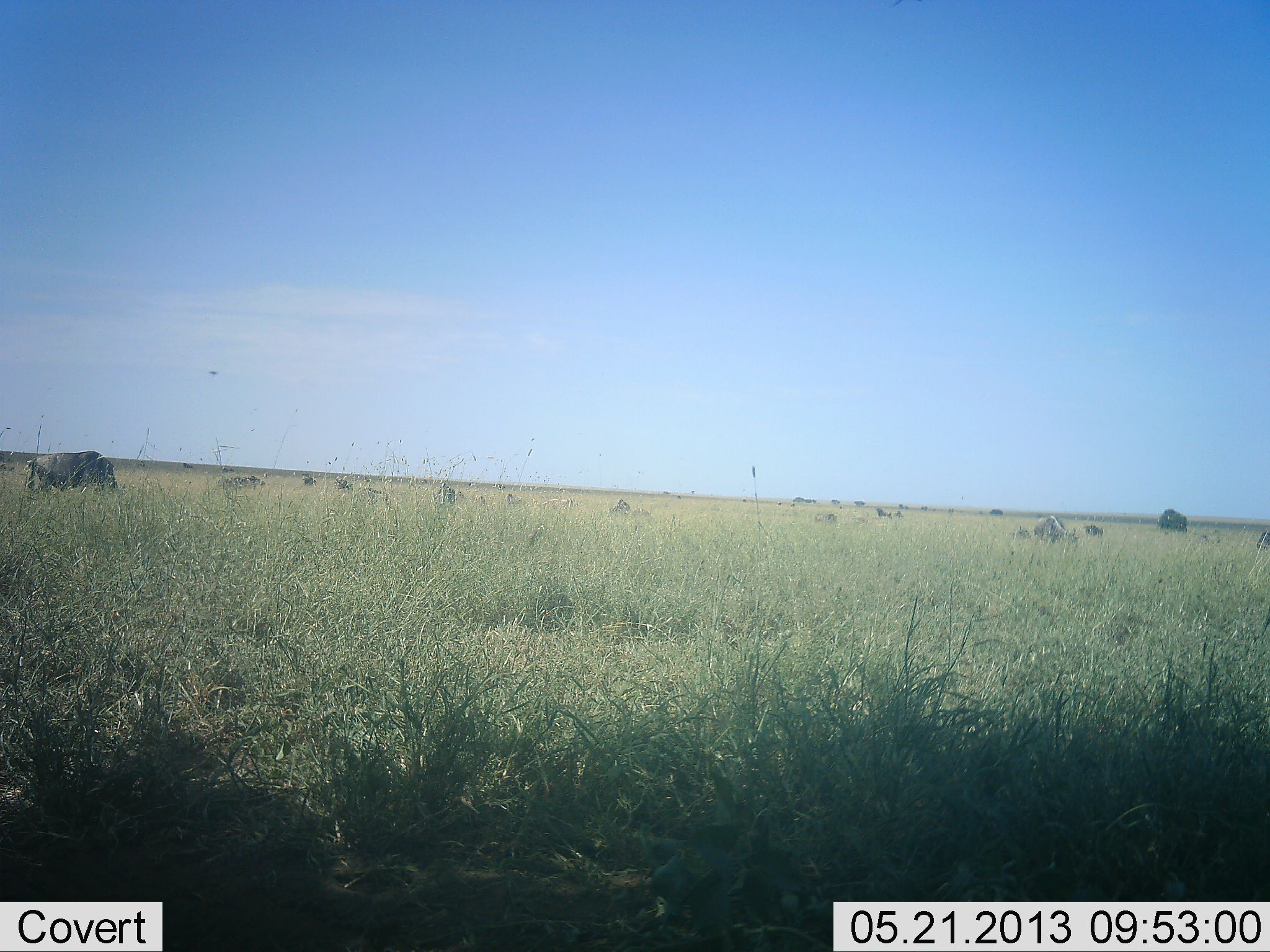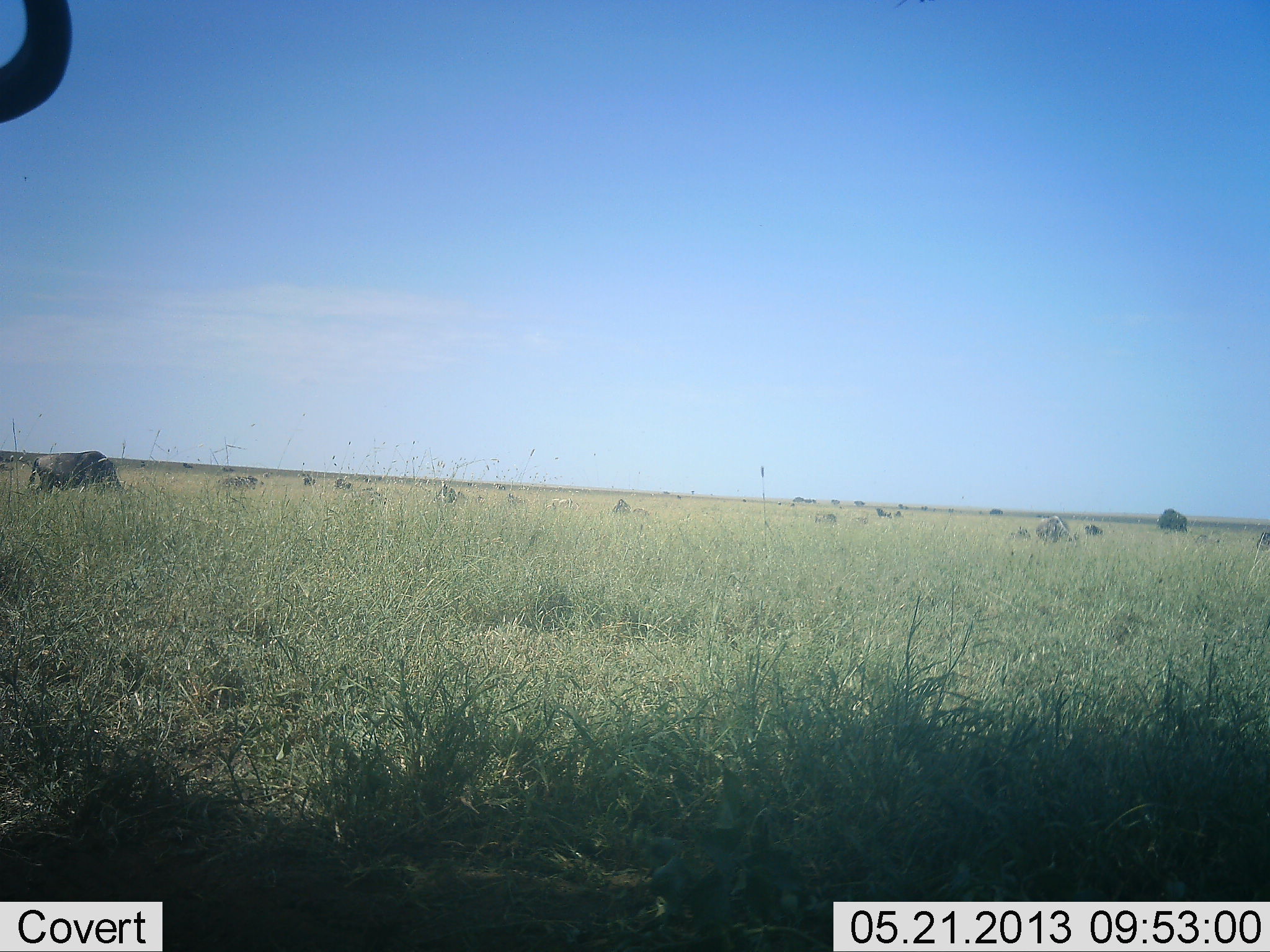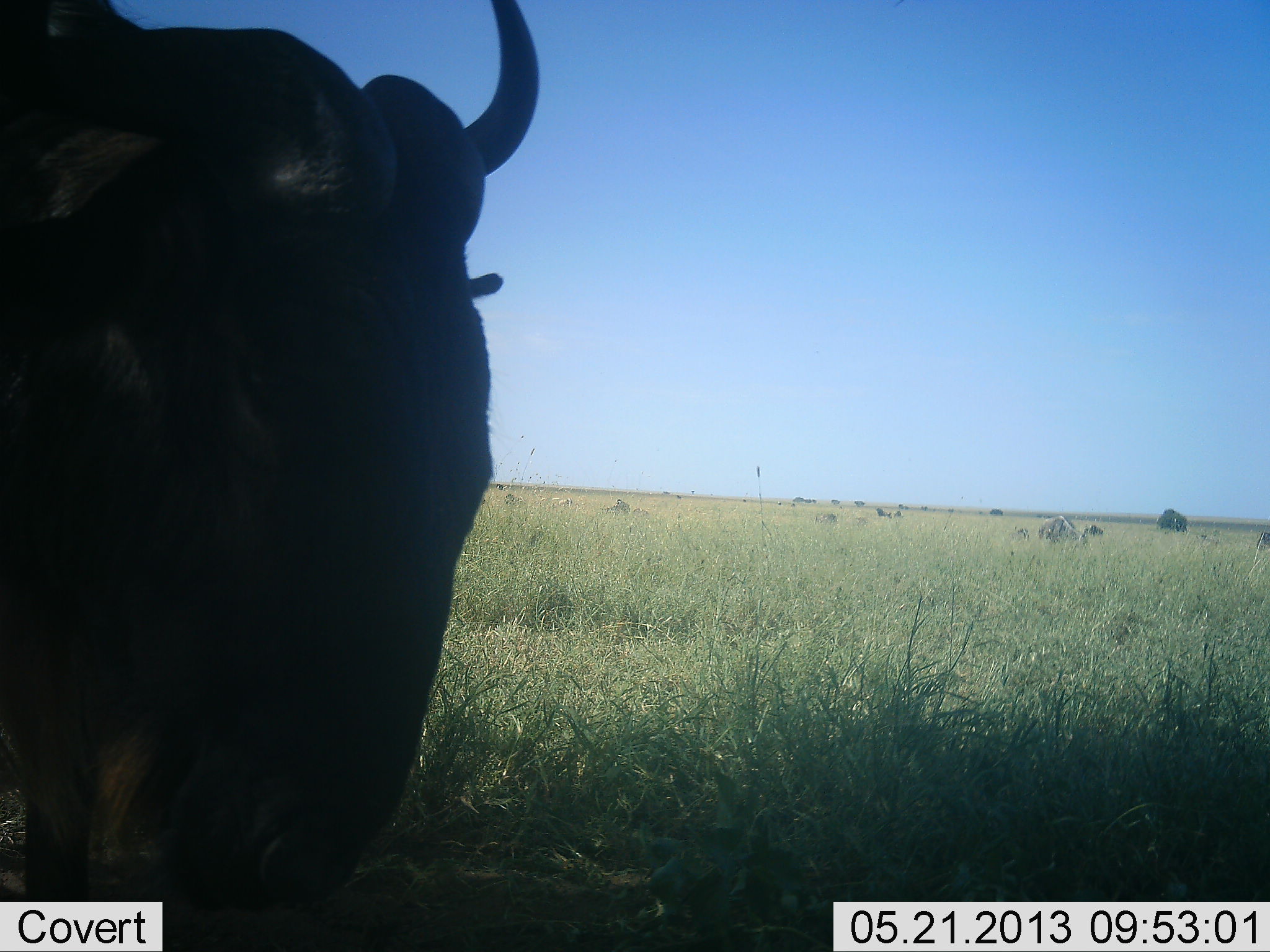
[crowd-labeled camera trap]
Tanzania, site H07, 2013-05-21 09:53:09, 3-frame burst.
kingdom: Animalia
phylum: Chordata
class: Mammalia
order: Artiodactyla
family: Bovidae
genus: Connochaetes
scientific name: Connochaetes taurinus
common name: blue wildebeest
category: wildebeest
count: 11-50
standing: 47%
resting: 0%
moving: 60%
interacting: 0%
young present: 0%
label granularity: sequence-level